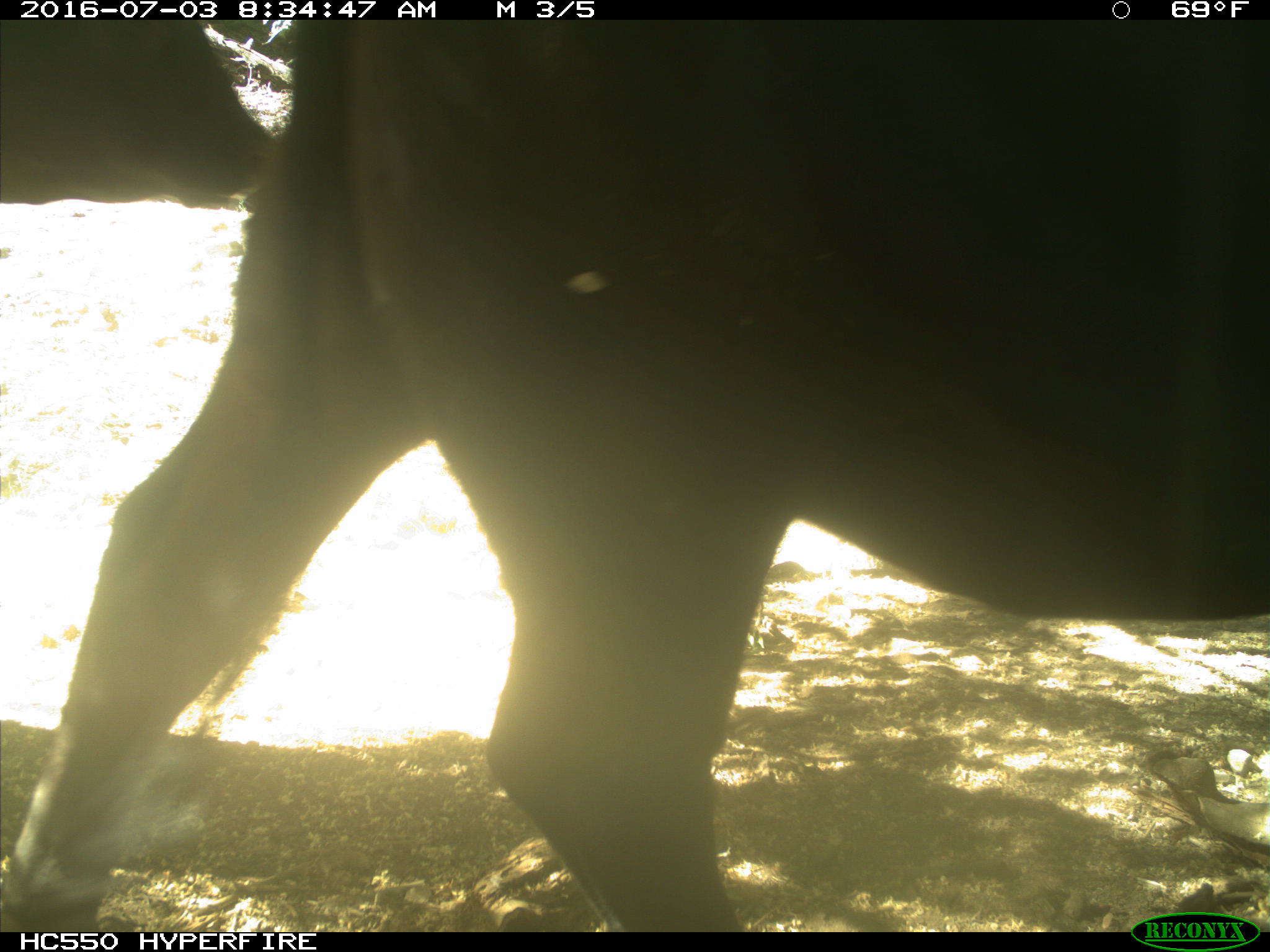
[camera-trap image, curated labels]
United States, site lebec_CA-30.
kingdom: Animalia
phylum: Chordata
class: Mammalia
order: Artiodactyla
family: Bovidae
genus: Bos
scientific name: Bos taurus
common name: domestic cow